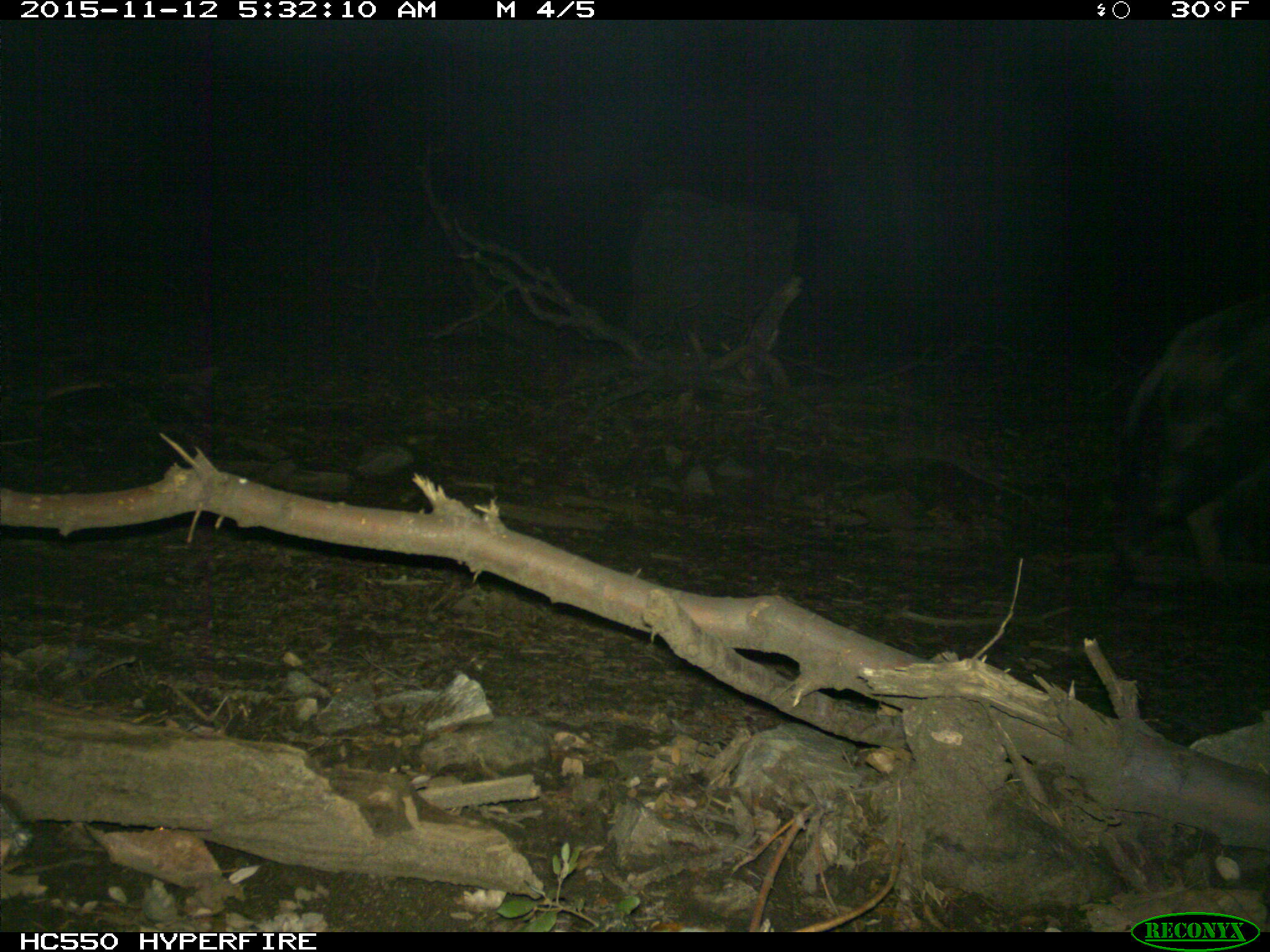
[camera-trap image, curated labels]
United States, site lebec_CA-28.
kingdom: Animalia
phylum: Chordata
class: Mammalia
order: Artiodactyla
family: Suidae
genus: Sus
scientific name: Sus scrofa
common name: wild boar